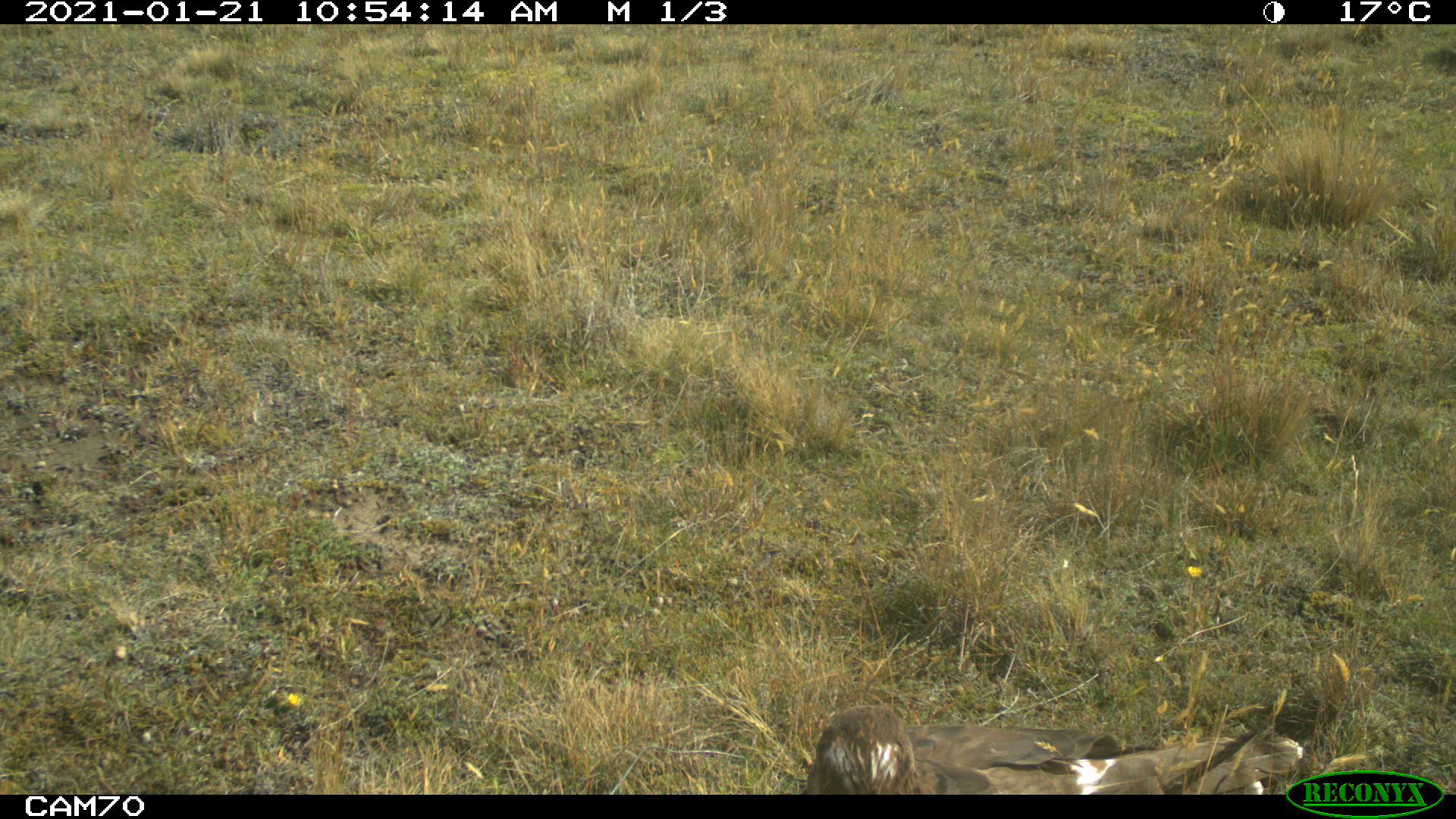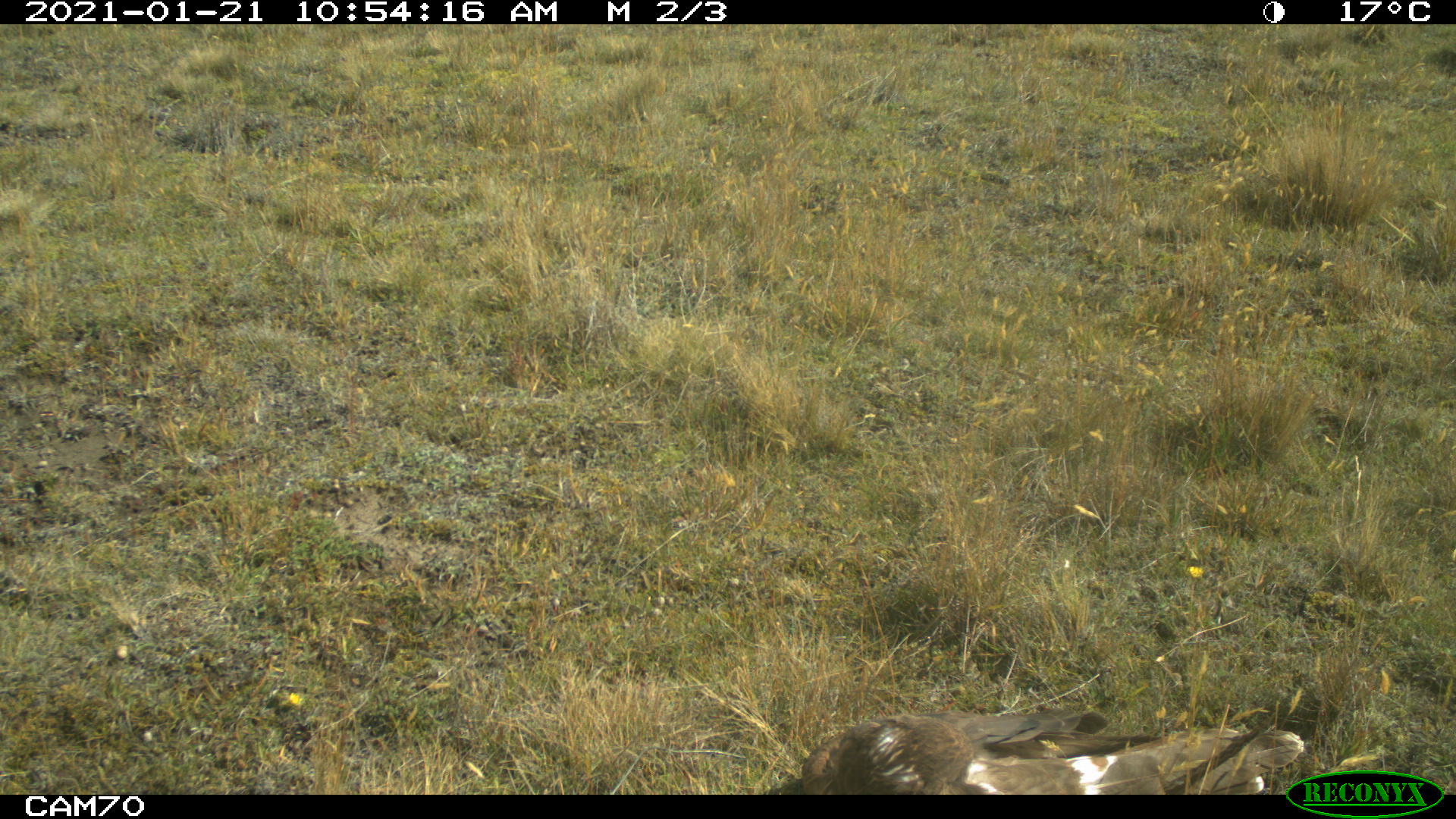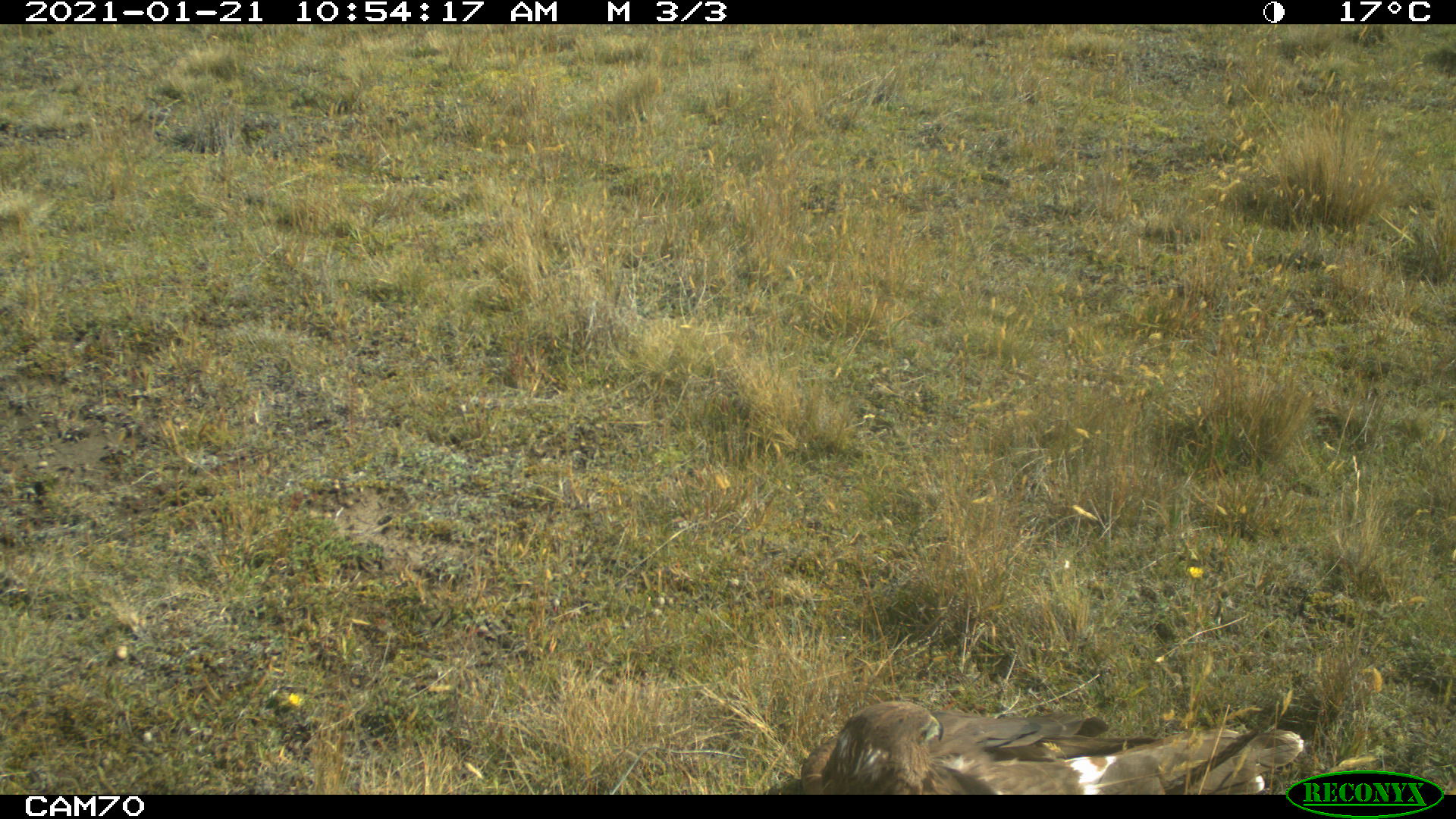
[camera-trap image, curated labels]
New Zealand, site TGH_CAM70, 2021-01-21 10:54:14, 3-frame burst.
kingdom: Animalia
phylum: Chordata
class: Aves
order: Accipitriformes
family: Accipitridae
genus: Circus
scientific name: Circus approximans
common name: swamp harrier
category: harrier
Harrier (swamp harrier) (Circus approximans).